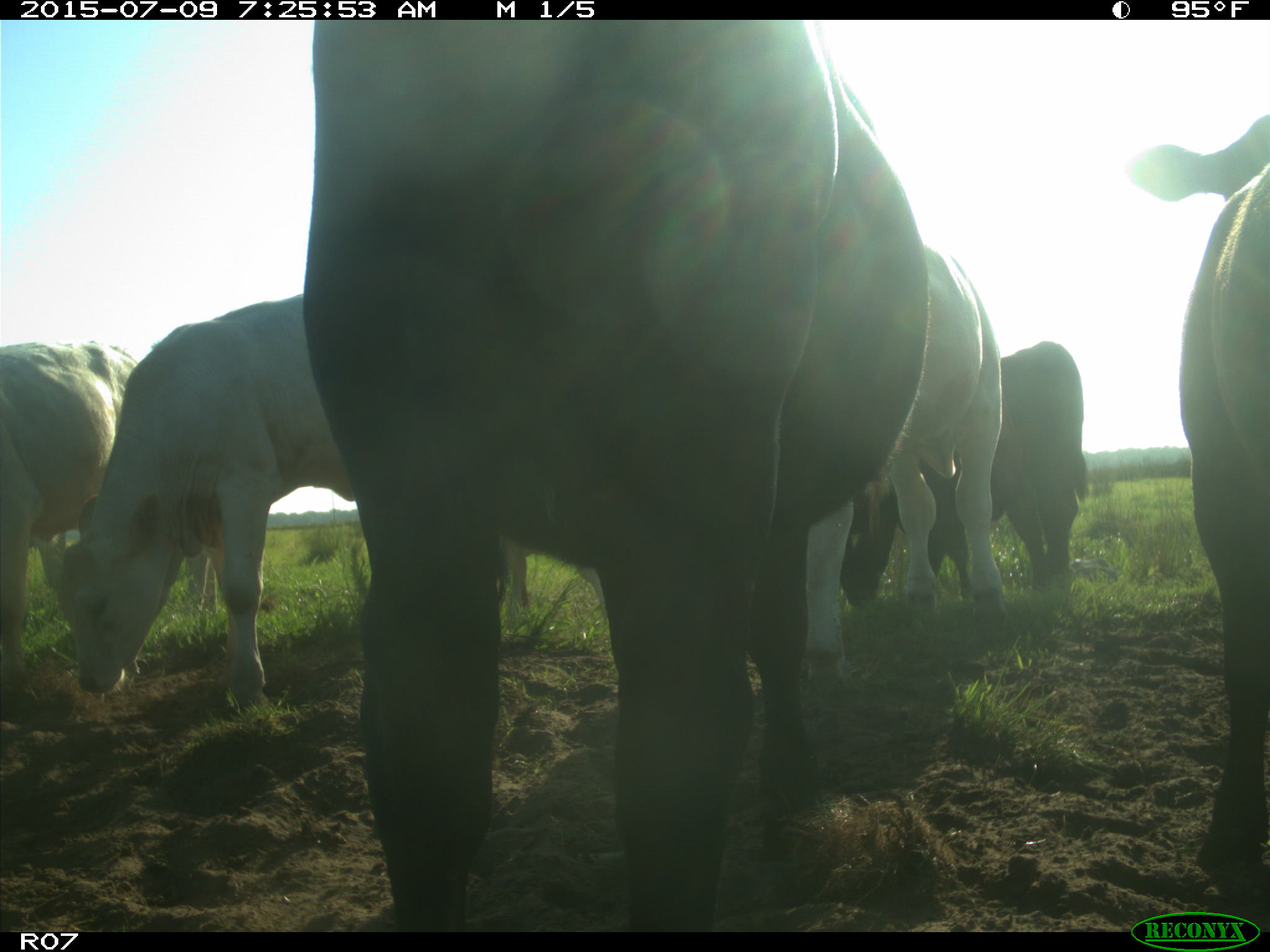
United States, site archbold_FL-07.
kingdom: Animalia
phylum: Chordata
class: Mammalia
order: Artiodactyla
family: Bovidae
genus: Bos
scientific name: Bos taurus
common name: domestic cow